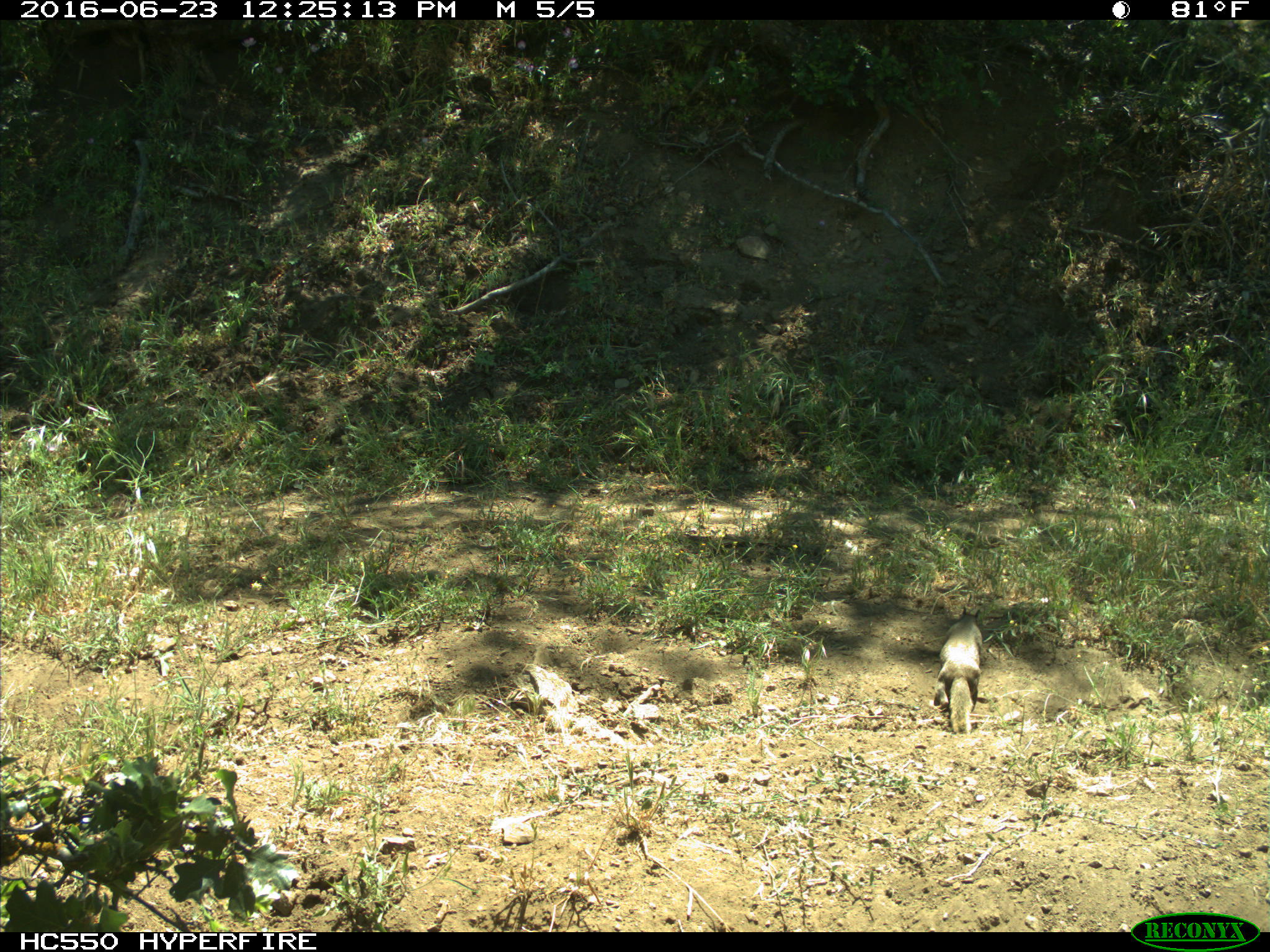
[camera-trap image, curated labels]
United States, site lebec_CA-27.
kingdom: Animalia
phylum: Chordata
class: Mammalia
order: Rodentia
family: Sciuridae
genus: Otospermophilus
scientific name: Otospermophilus beecheyi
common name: california ground squirrel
Otospermophilus beecheyi (california ground squirrel).